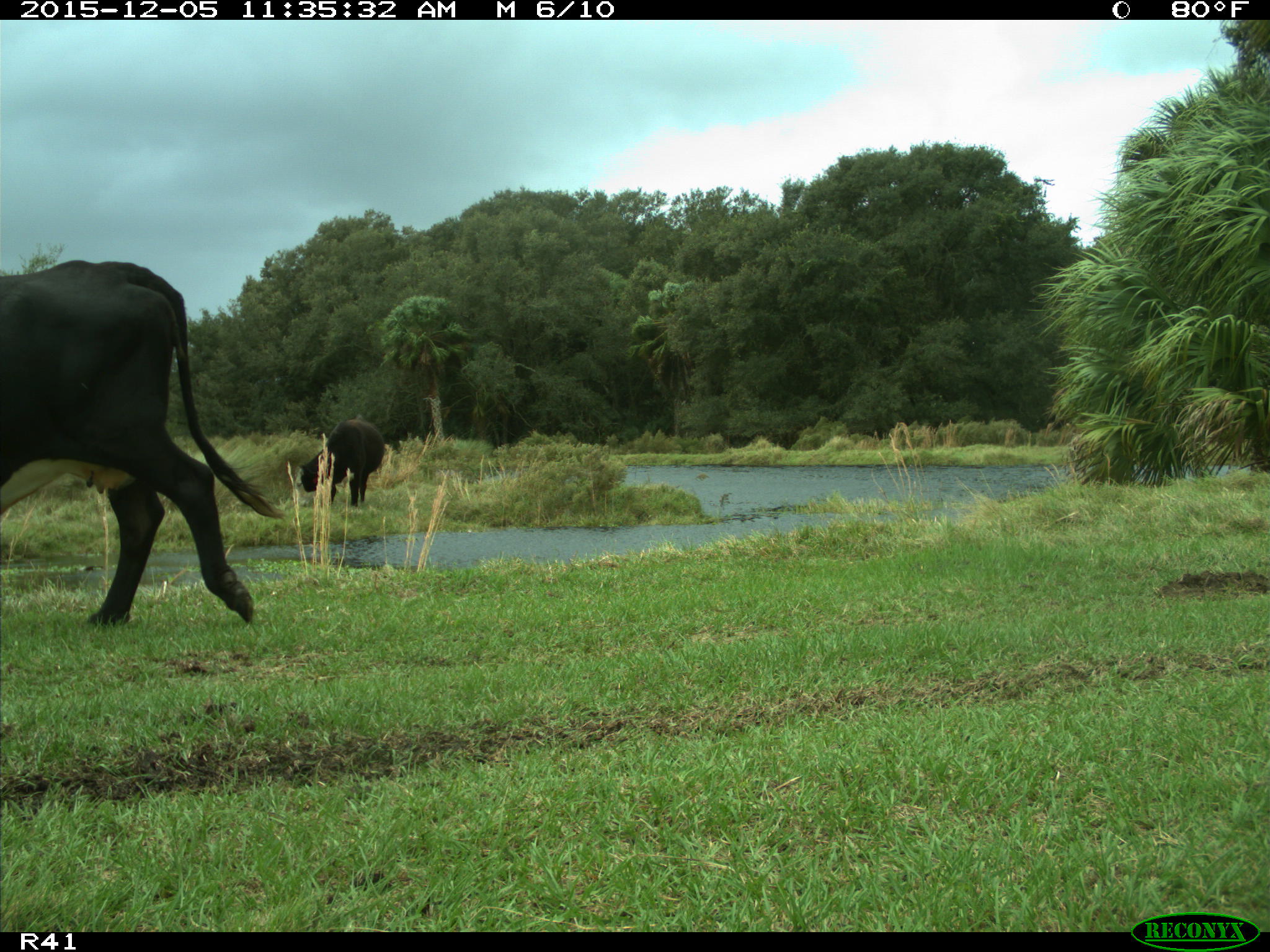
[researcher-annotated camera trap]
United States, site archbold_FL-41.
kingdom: Animalia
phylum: Chordata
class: Mammalia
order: Artiodactyla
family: Bovidae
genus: Bos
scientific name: Bos taurus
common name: domestic cow